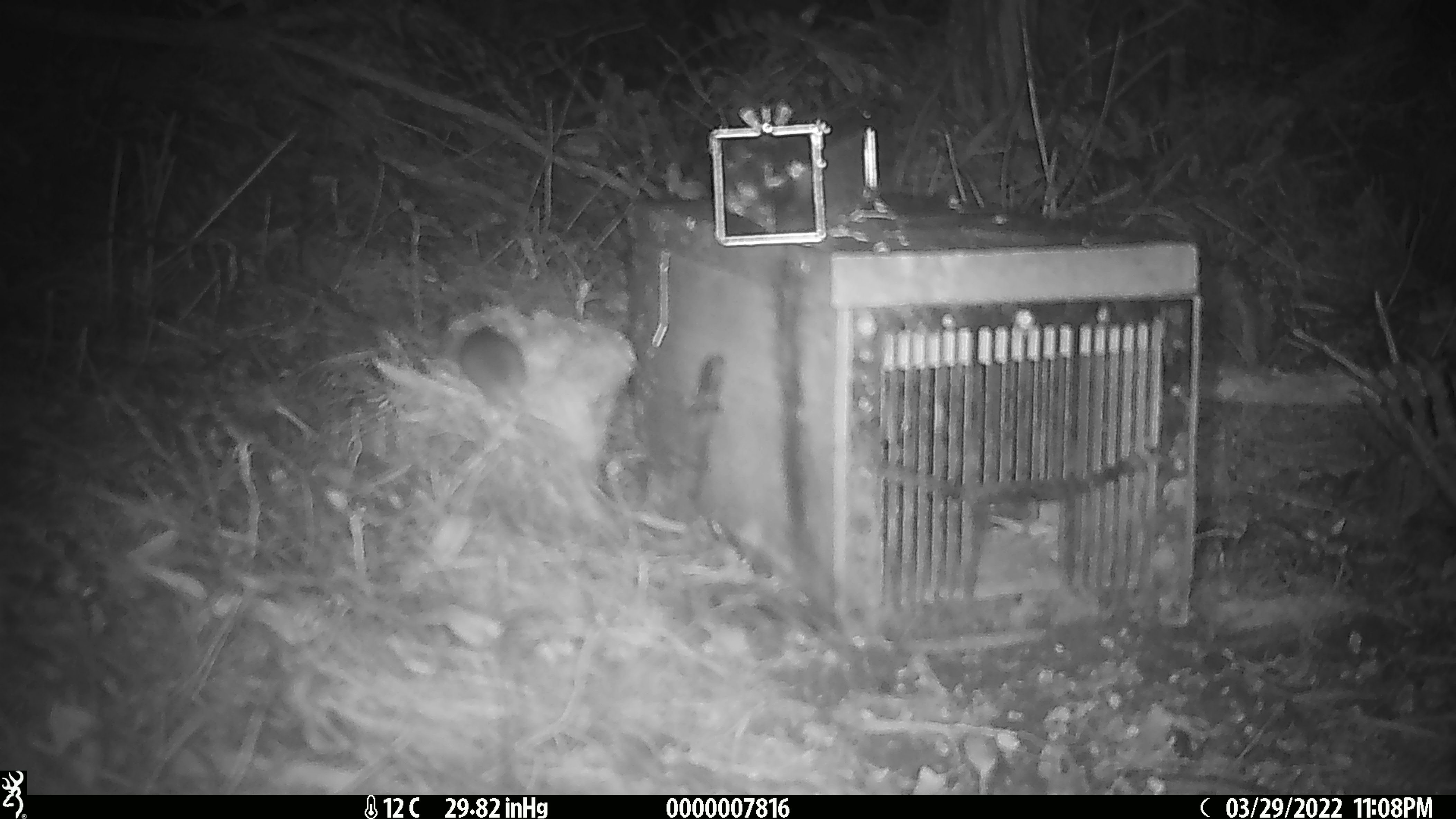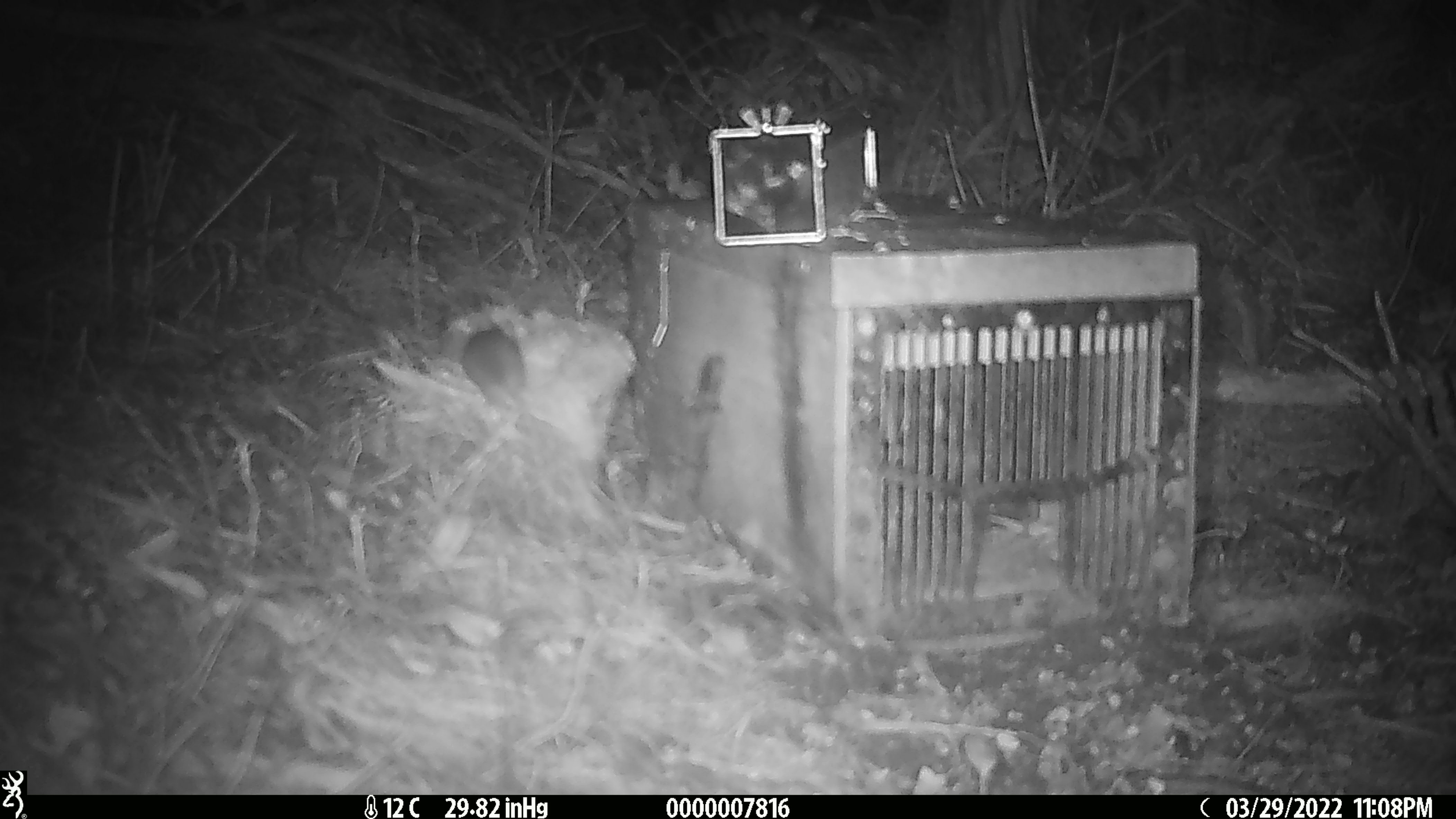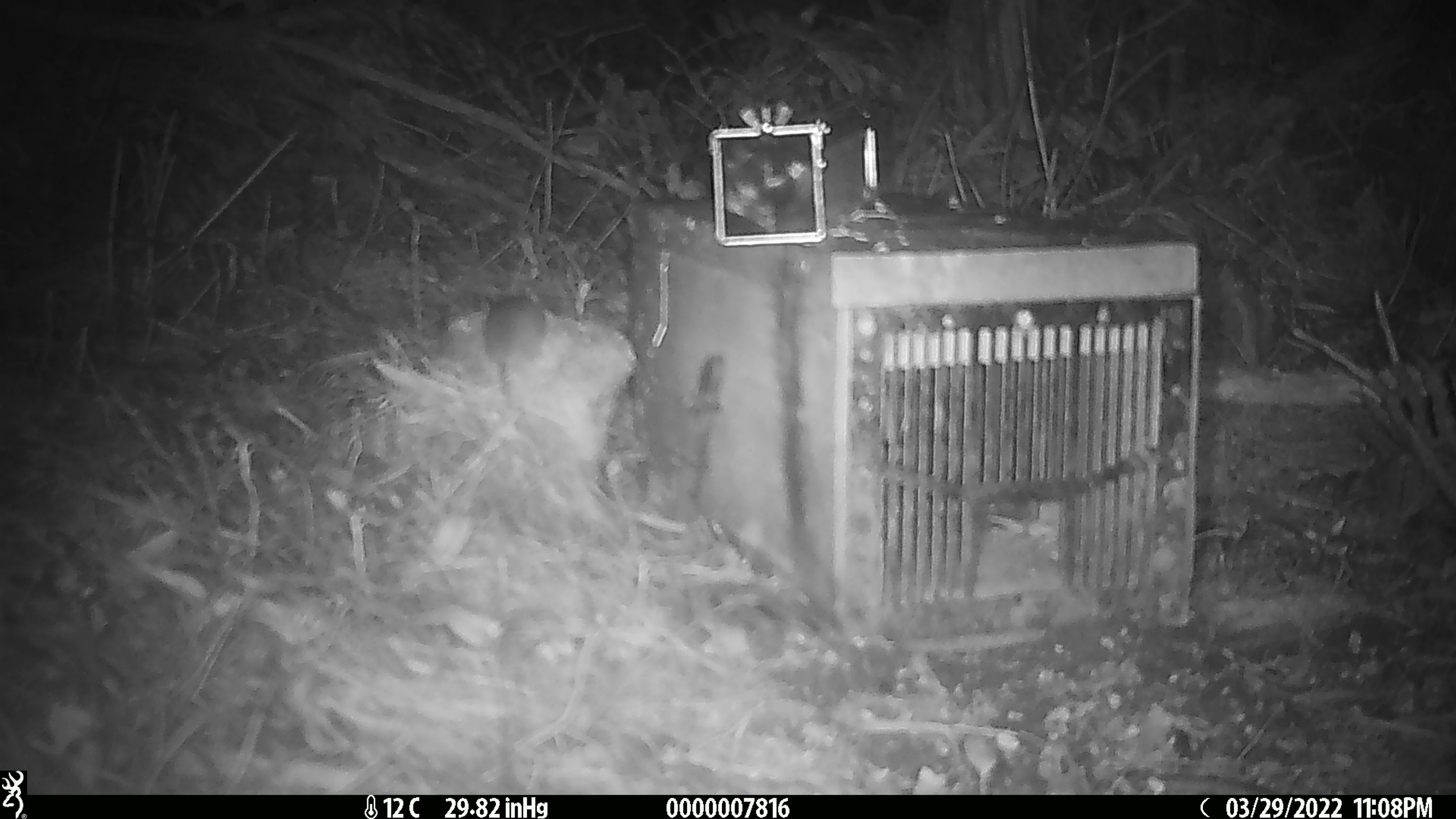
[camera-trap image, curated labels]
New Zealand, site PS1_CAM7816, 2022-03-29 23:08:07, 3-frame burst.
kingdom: Animalia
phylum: Chordata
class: Mammalia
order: Rodentia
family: Muridae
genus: Mus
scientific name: Mus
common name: mouse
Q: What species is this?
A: Mouse (Mus).